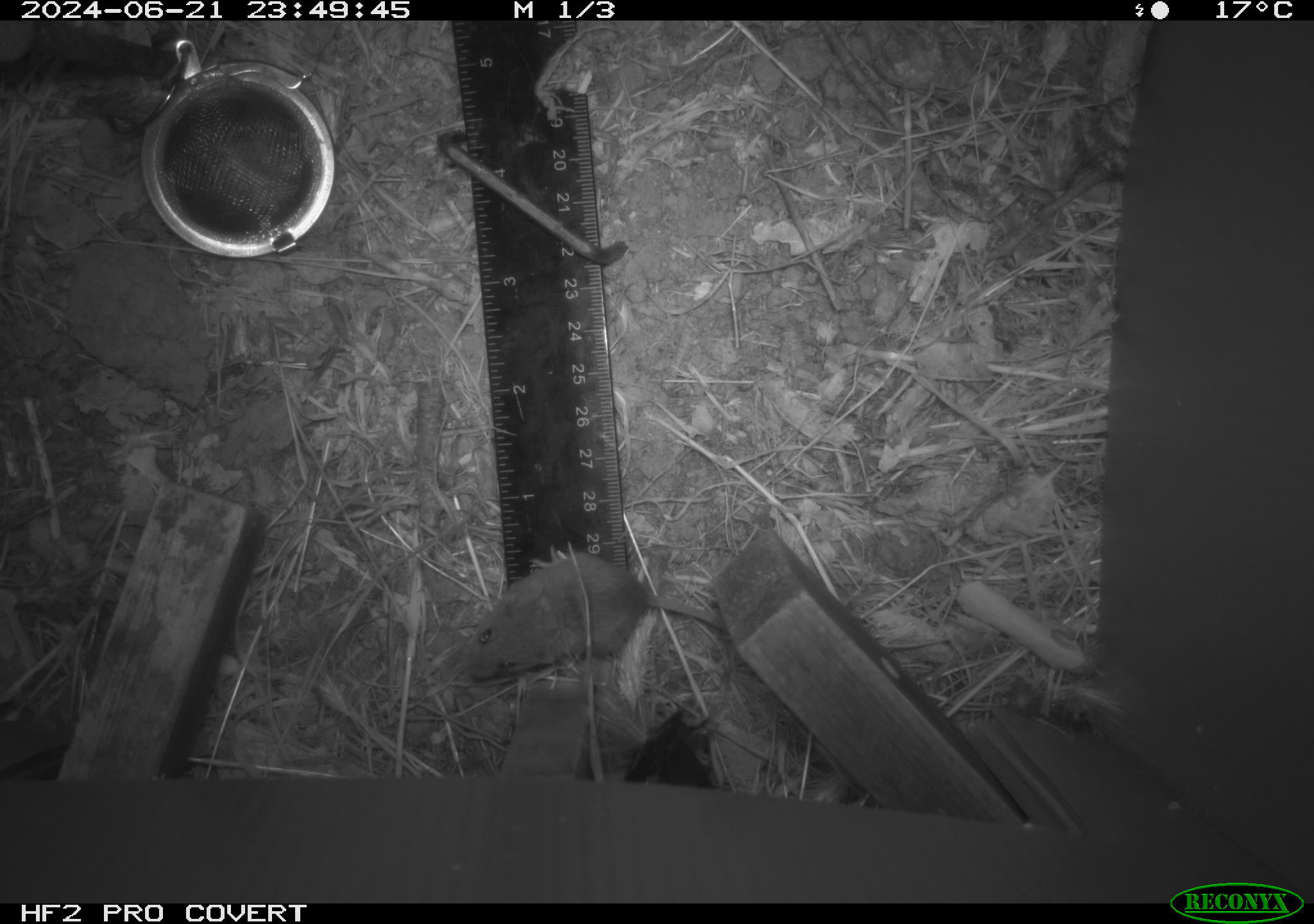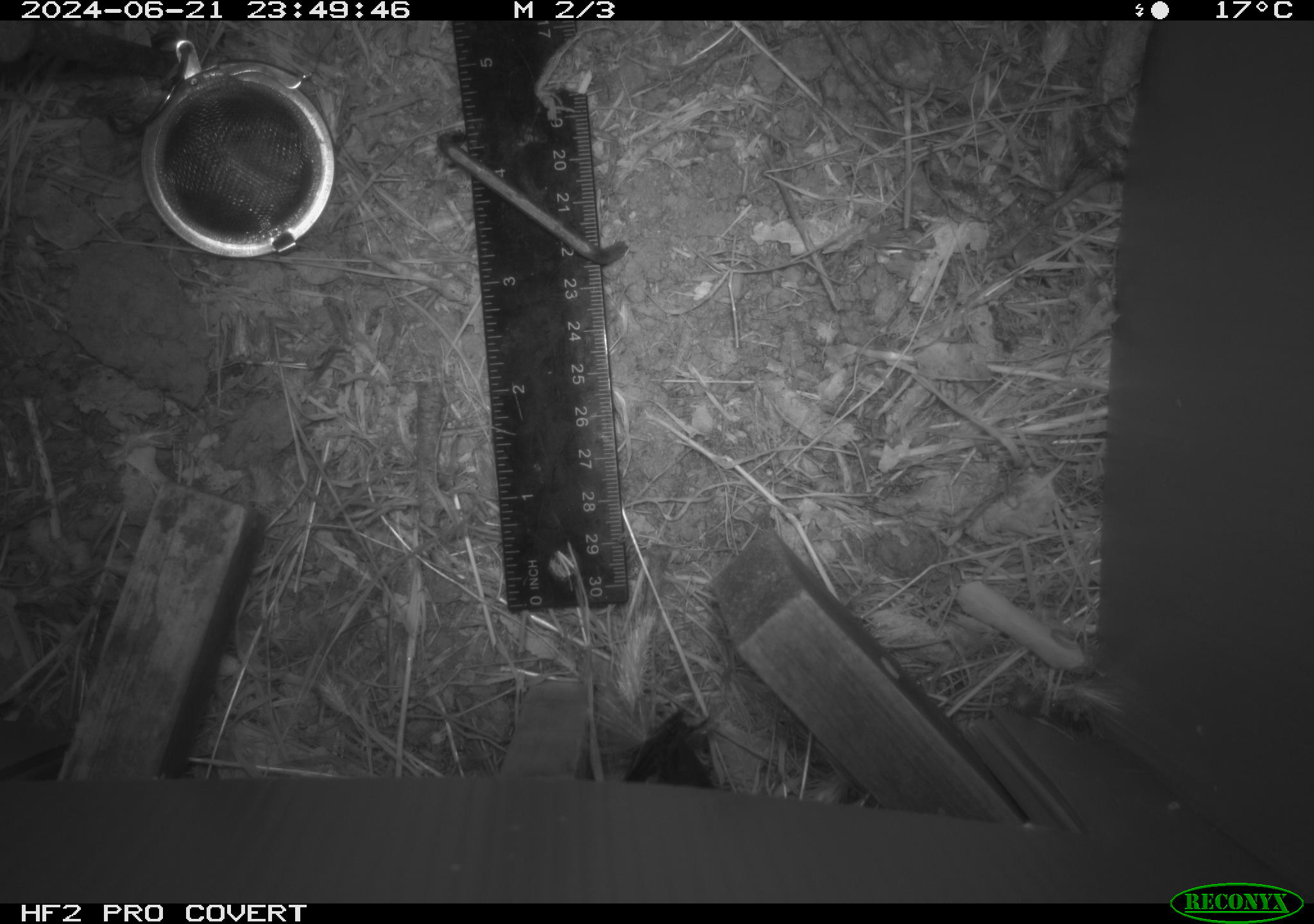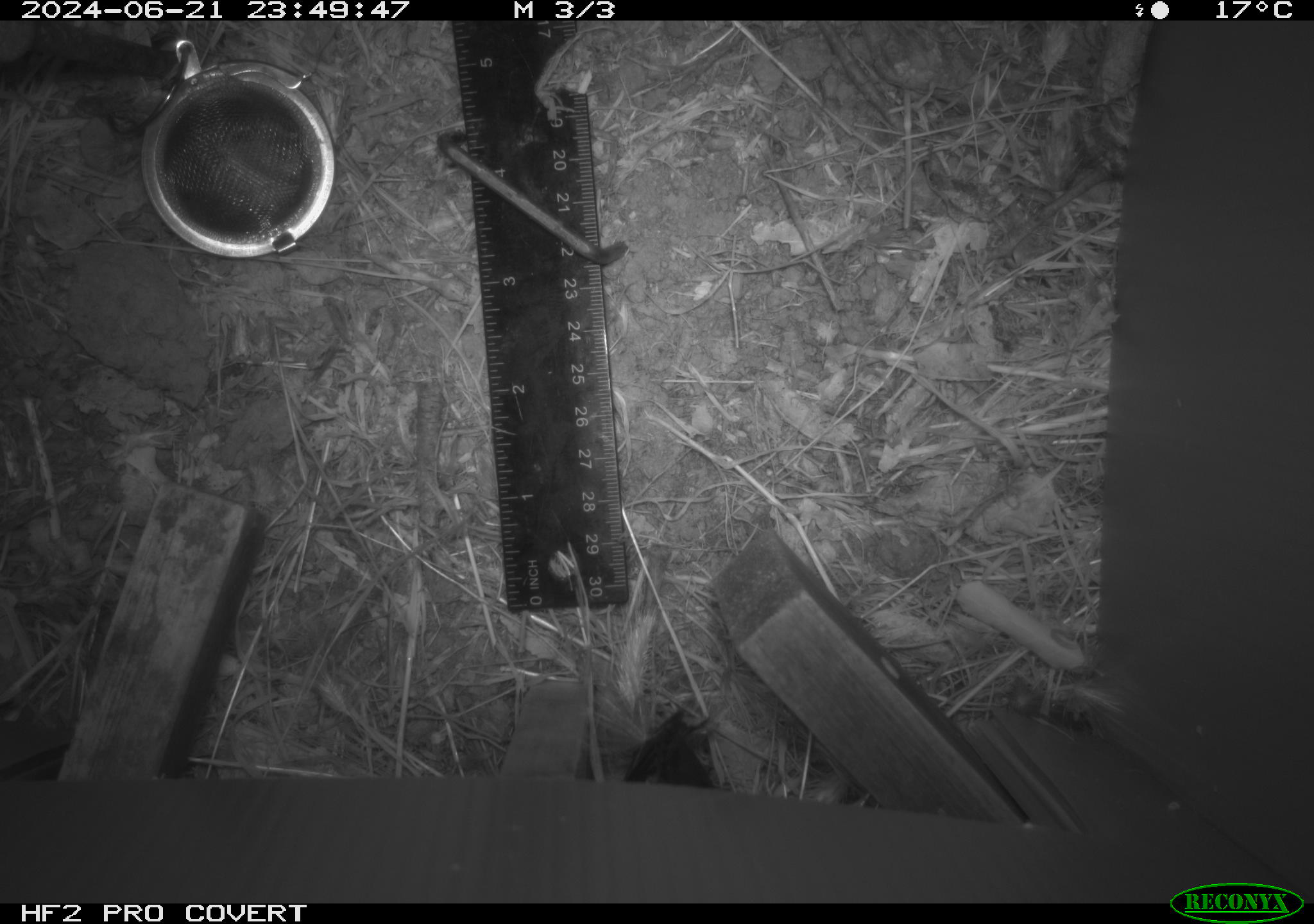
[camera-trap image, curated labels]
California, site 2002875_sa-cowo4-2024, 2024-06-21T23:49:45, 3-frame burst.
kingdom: Animalia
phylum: Chordata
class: Mammalia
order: Rodentia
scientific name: Rodentia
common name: mouse species